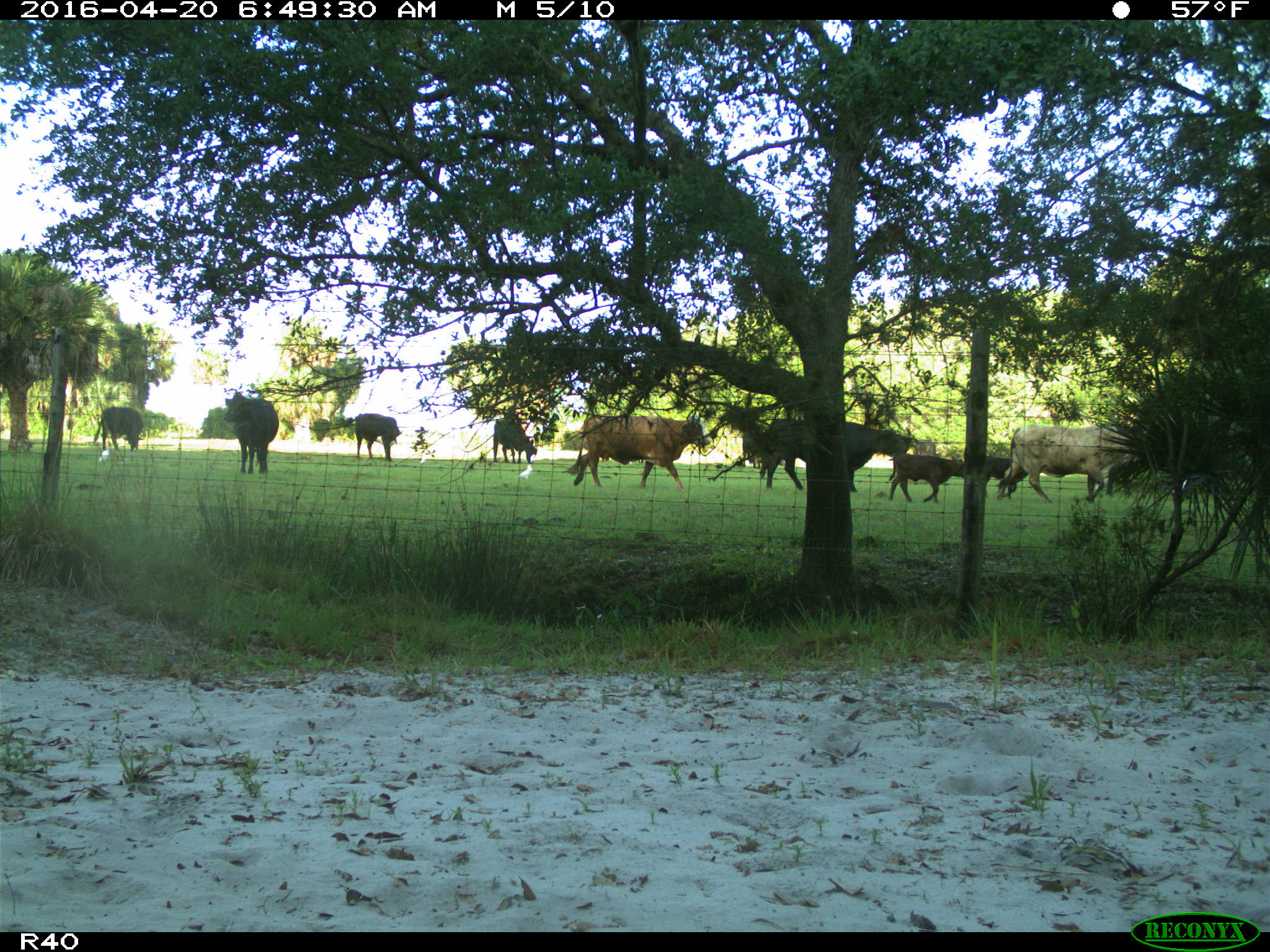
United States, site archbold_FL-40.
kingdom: Animalia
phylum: Chordata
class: Mammalia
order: Artiodactyla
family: Bovidae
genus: Bos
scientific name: Bos taurus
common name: domestic cow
Bos taurus (domestic cow).